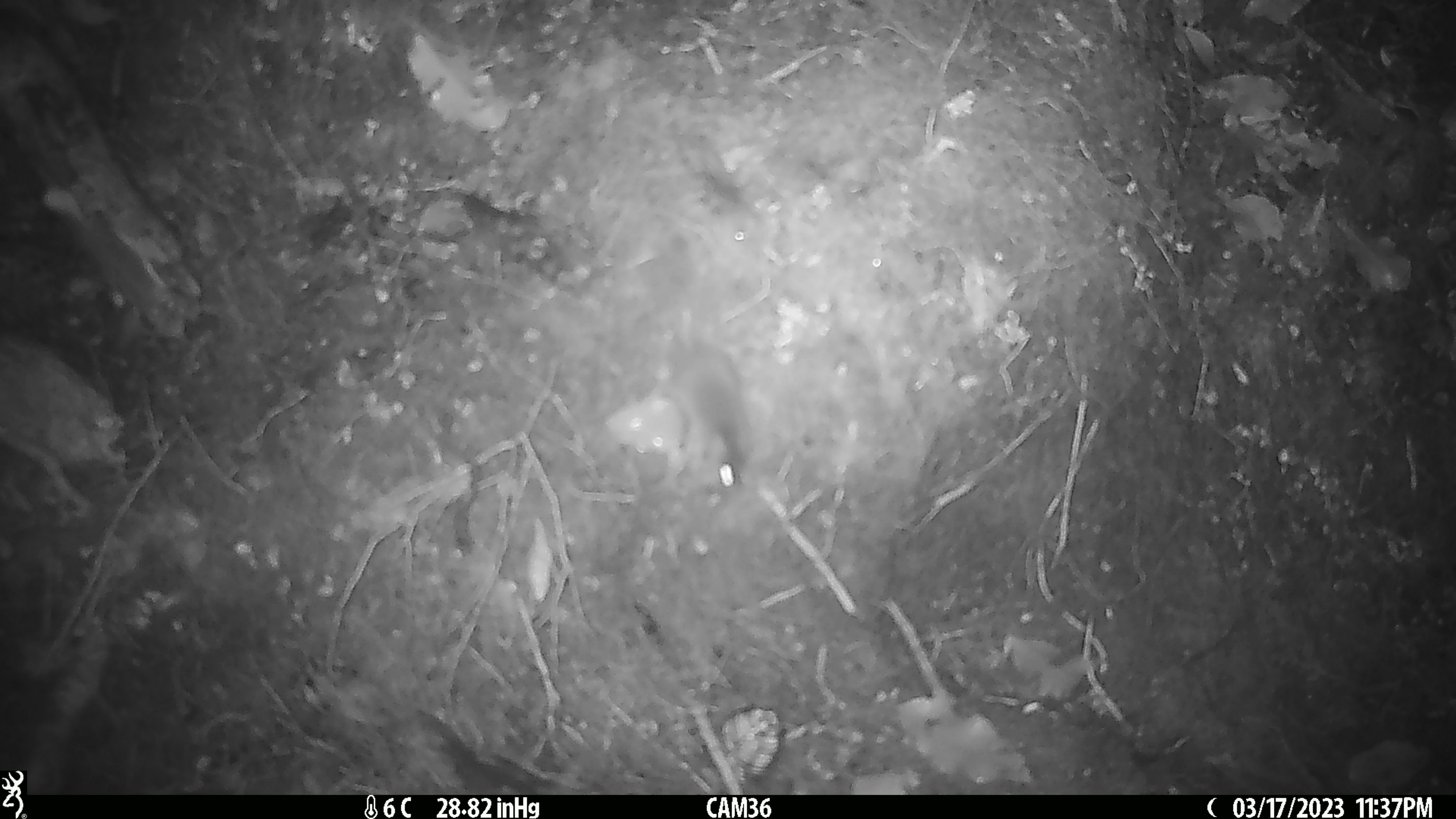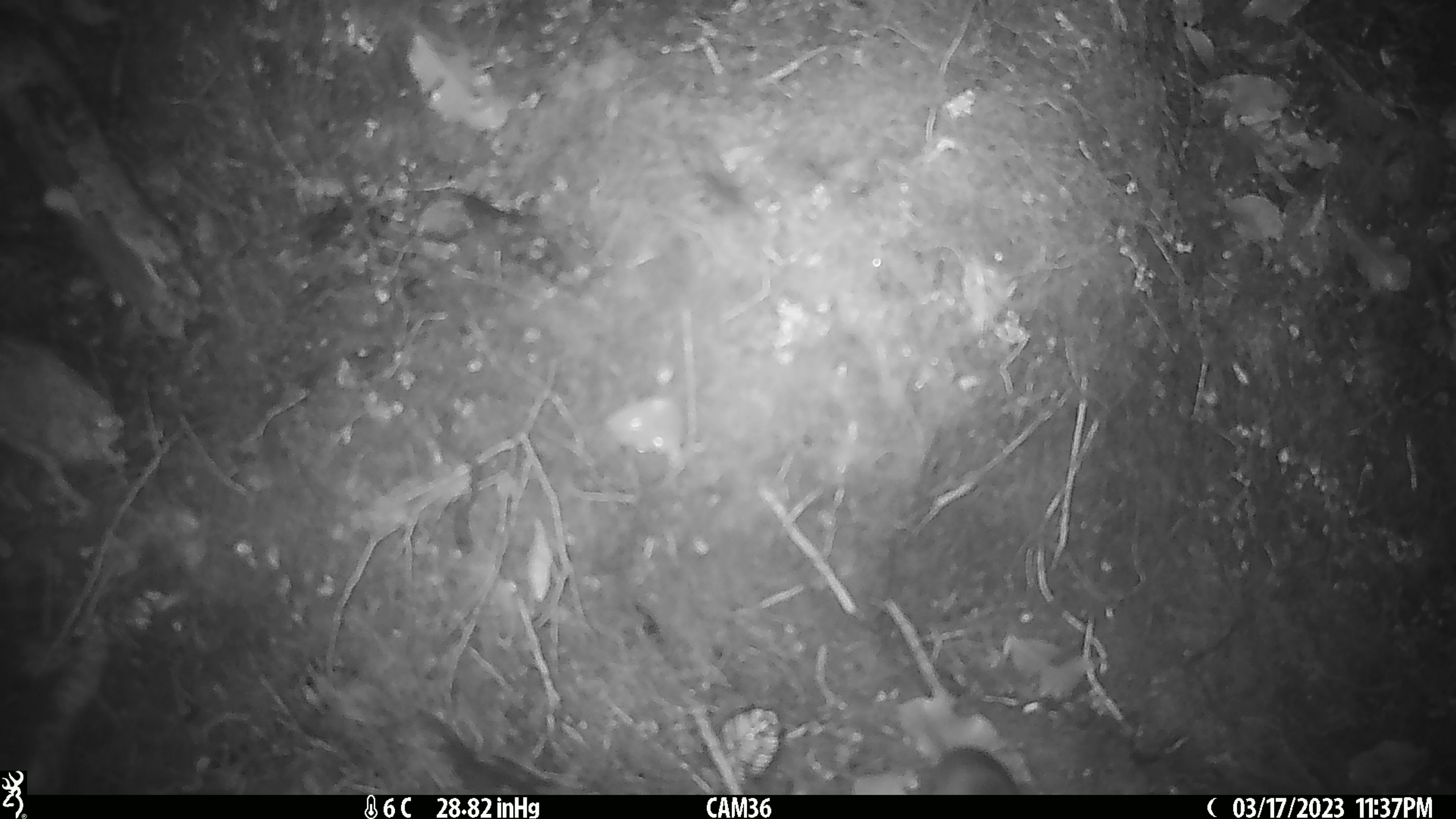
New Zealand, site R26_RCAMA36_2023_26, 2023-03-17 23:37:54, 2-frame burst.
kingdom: Animalia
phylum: Chordata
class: Mammalia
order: Rodentia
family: Muridae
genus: Mus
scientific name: Mus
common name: mouse